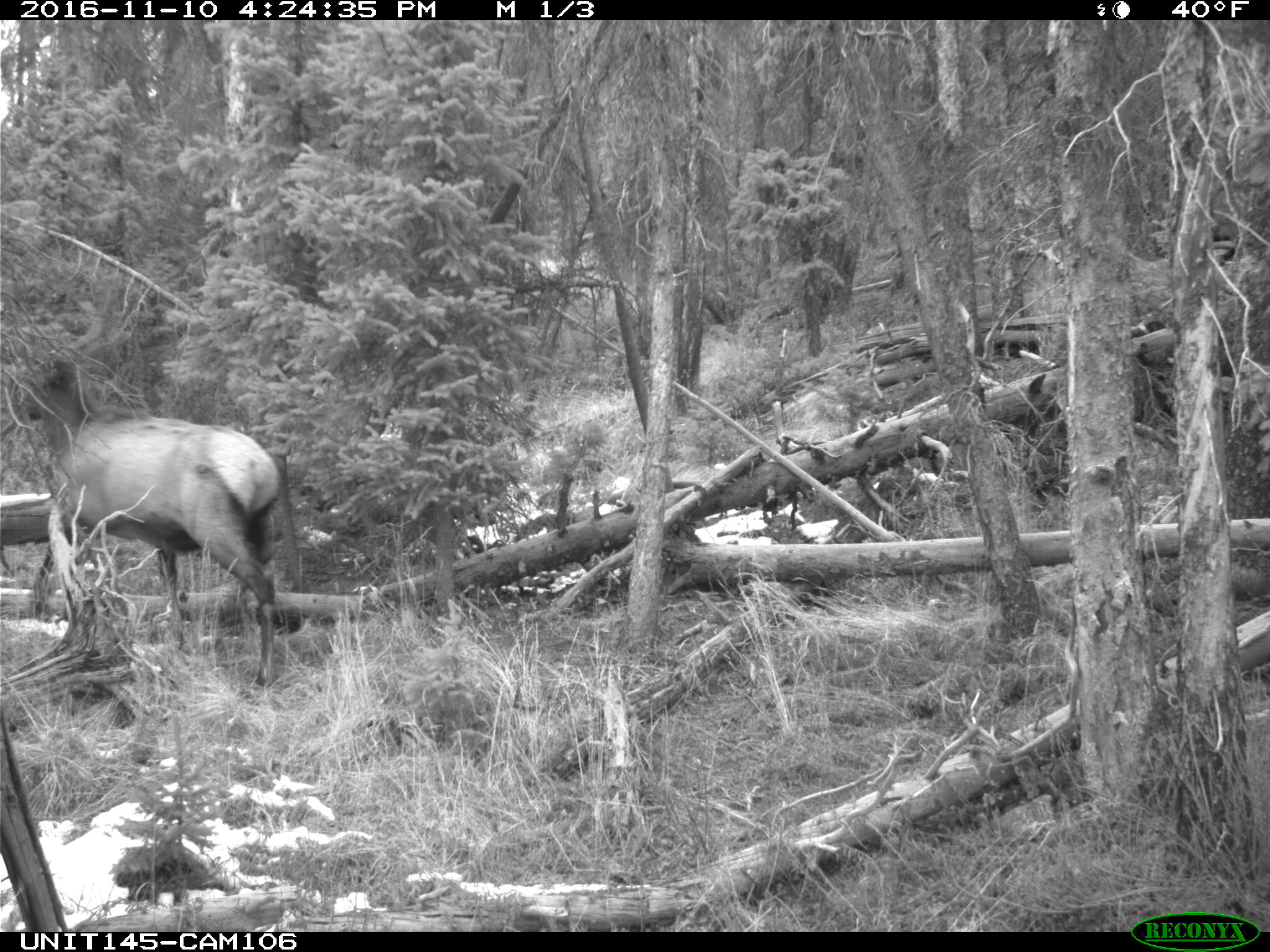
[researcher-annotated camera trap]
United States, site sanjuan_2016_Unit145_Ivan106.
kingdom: Animalia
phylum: Chordata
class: Mammalia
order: Artiodactyla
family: Cervidae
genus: Cervus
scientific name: Cervus elaphus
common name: red deer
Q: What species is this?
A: Cervus elaphus (red deer).